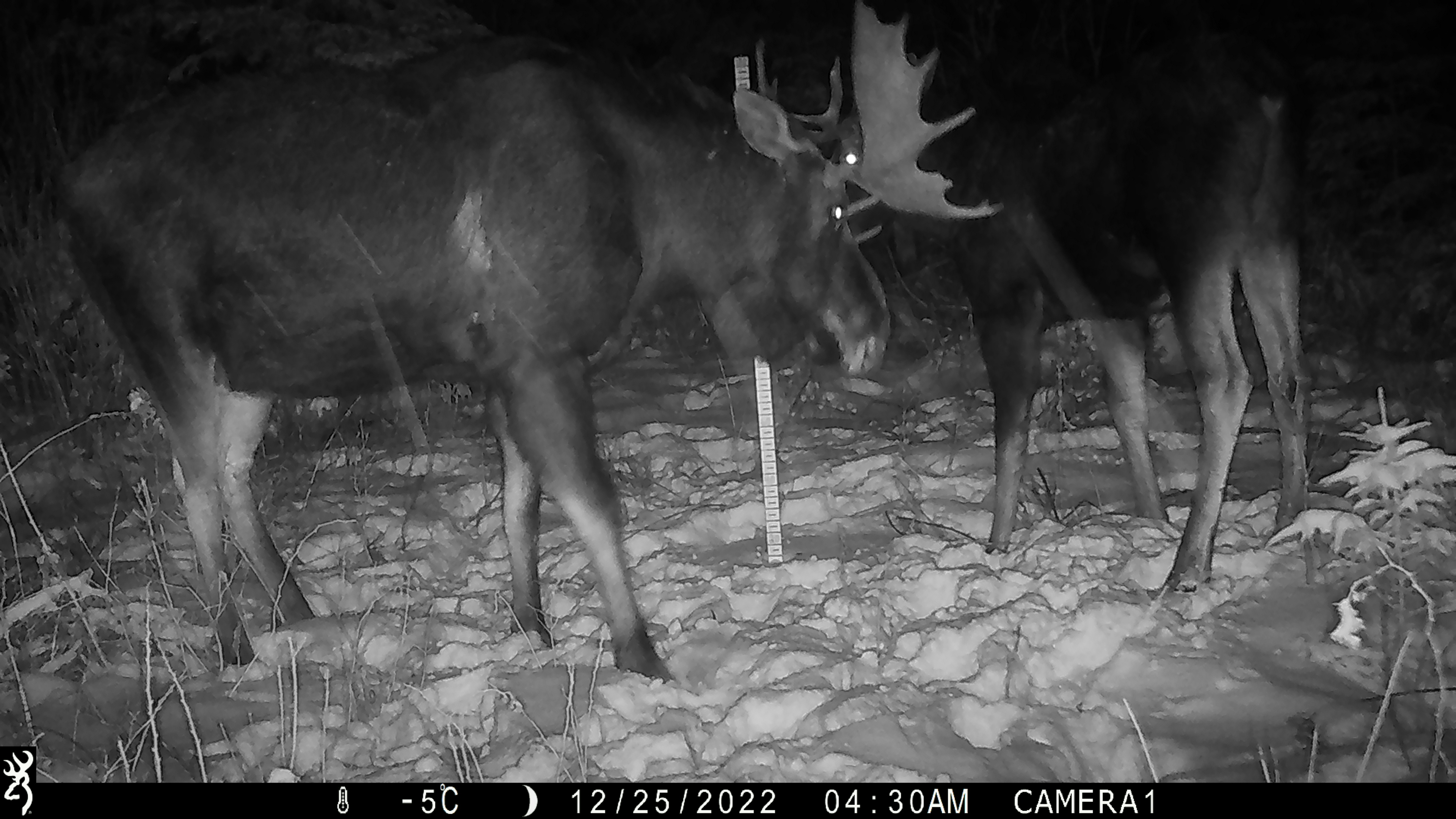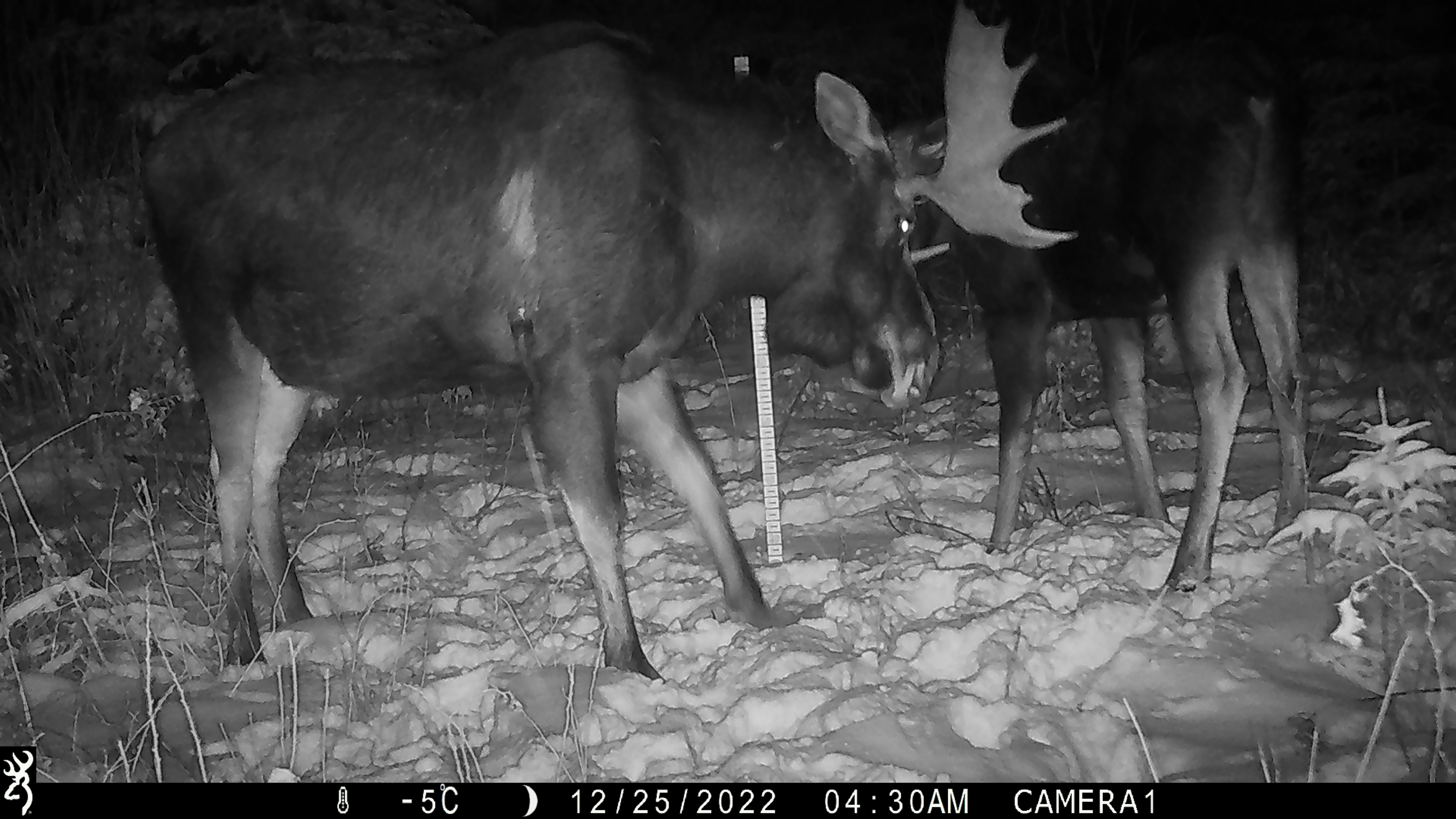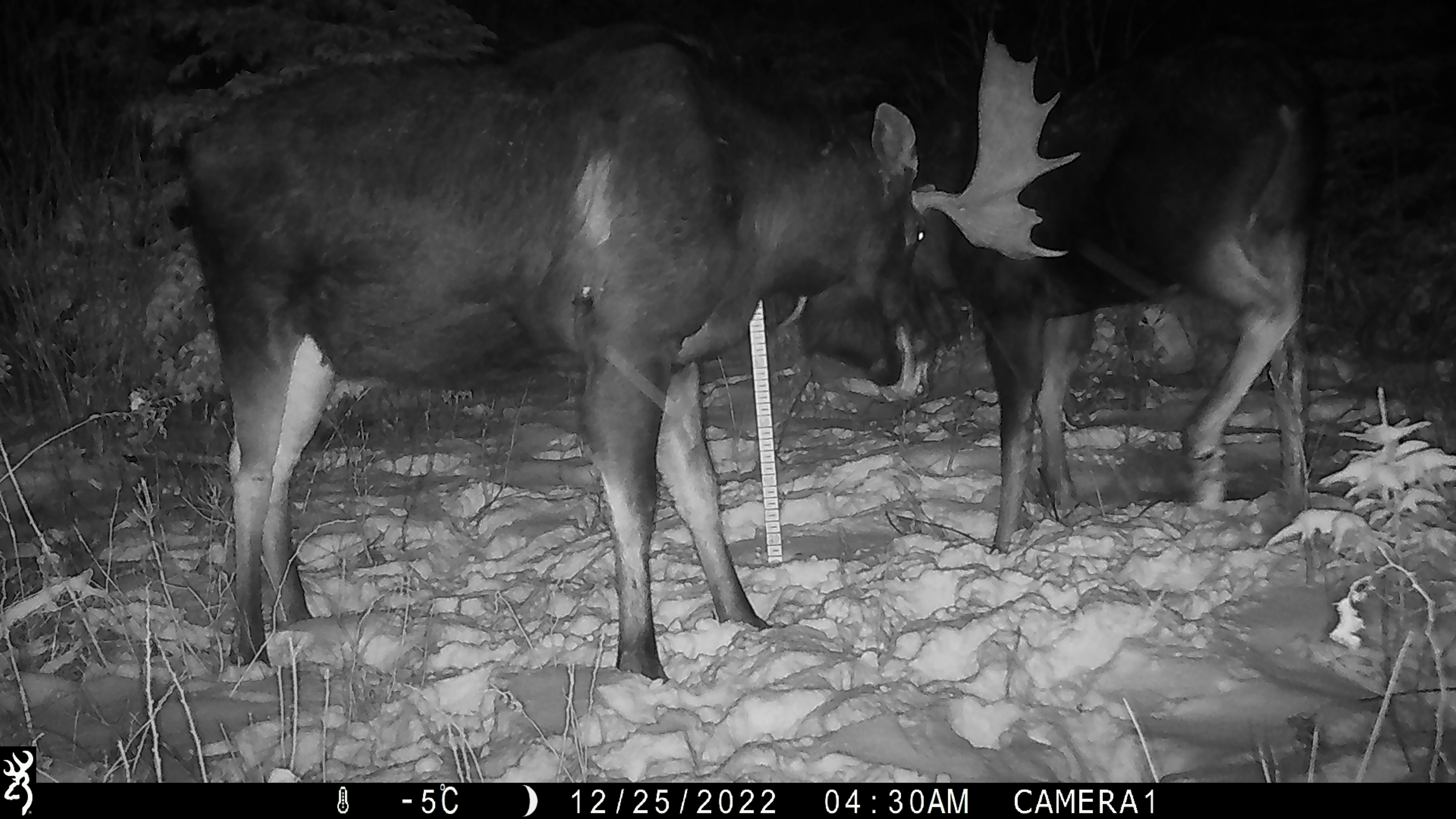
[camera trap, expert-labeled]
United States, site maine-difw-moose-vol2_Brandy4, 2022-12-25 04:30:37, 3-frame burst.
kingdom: Animalia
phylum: Chordata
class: Mammalia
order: Artiodactyla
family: Cervidae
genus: Alces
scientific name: Alces alces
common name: moose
Moose (Alces alces).